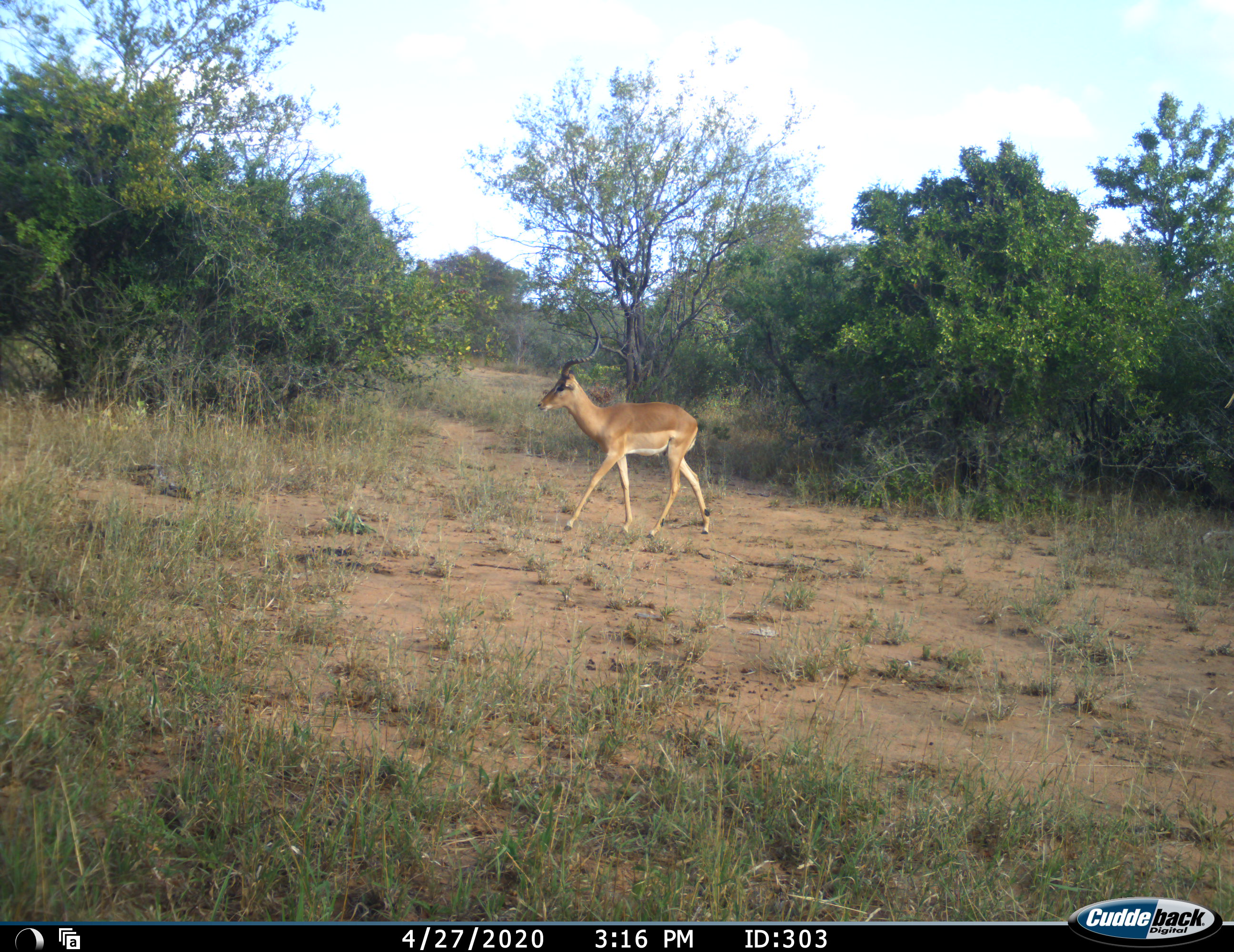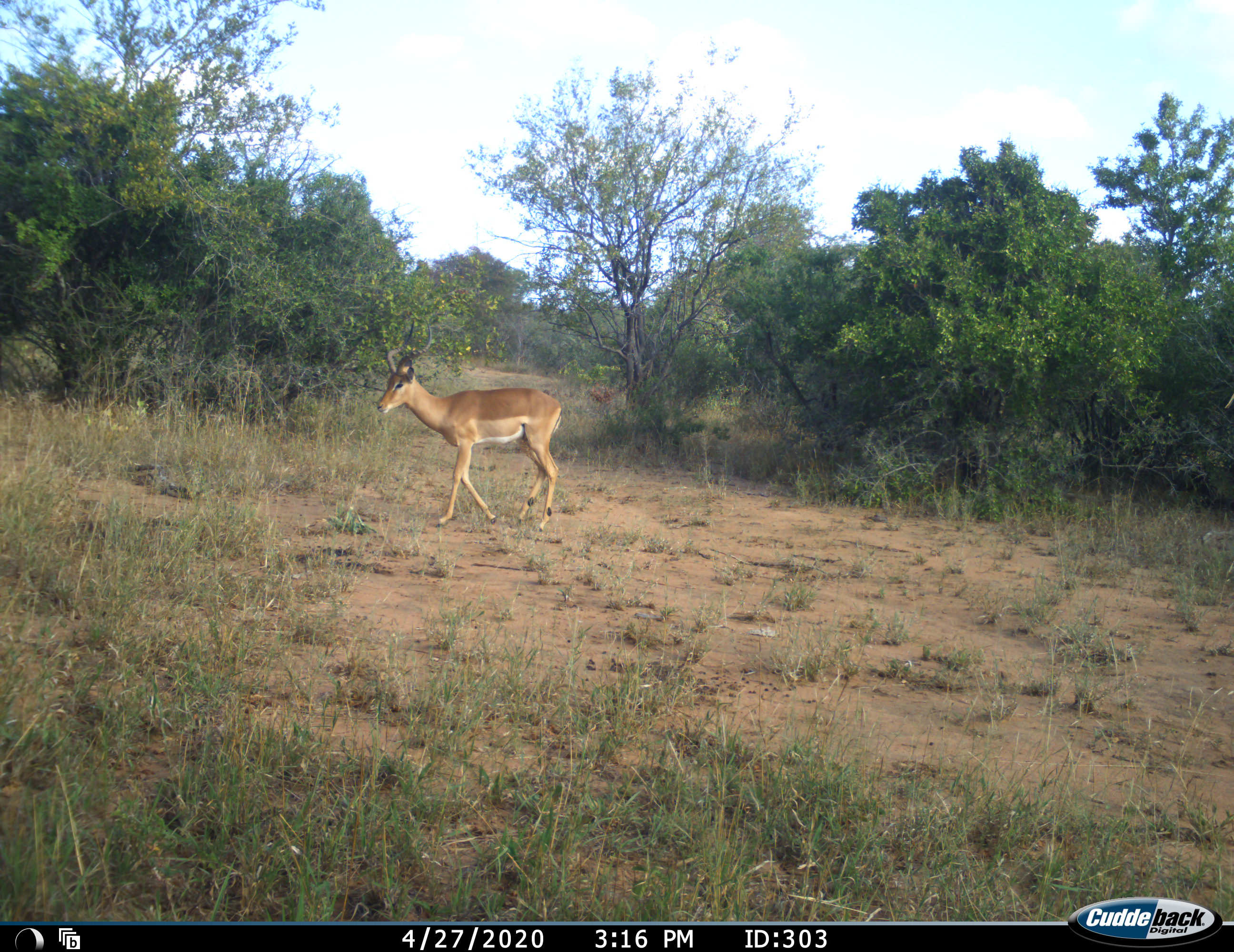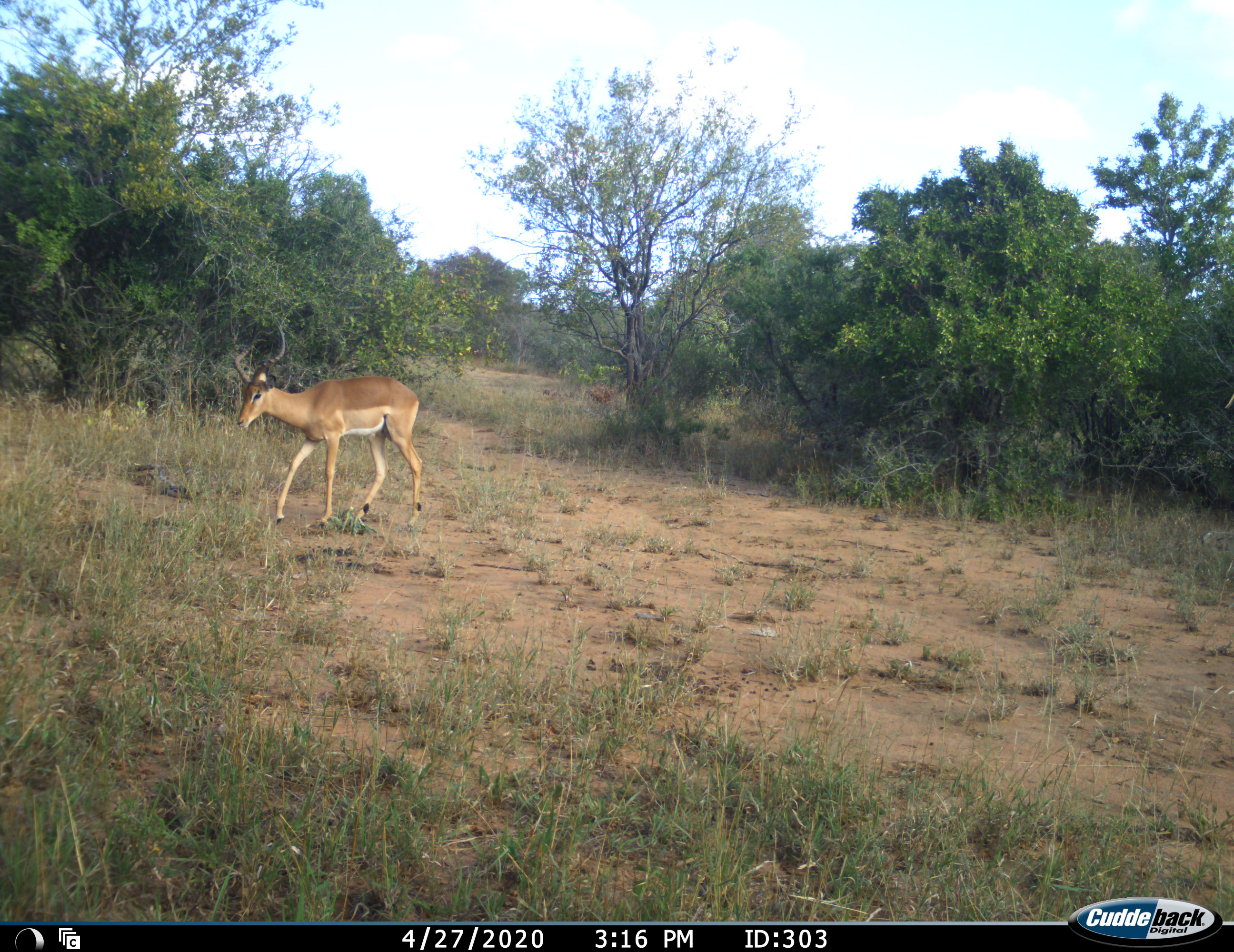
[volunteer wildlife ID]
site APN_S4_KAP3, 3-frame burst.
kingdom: Animalia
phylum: Chordata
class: Mammalia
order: Artiodactyla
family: Bovidae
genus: Aepyceros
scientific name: Aepyceros melampus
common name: impala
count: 1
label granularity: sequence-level